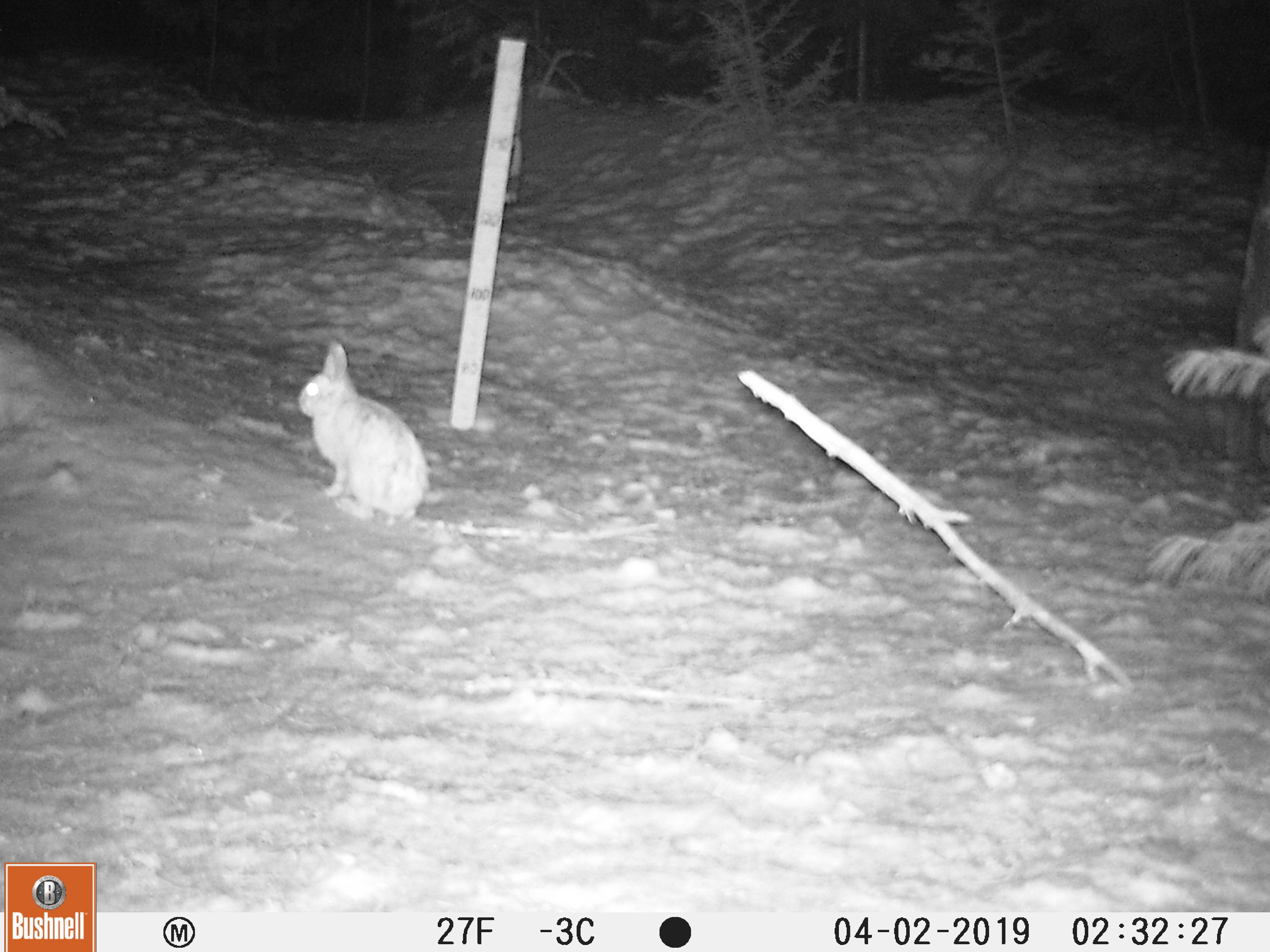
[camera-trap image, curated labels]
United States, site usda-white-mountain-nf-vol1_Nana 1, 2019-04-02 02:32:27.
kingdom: Animalia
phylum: Chordata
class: Mammalia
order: Lagomorpha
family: Leporidae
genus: Lepus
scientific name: Lepus americanus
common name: snowshoe hare